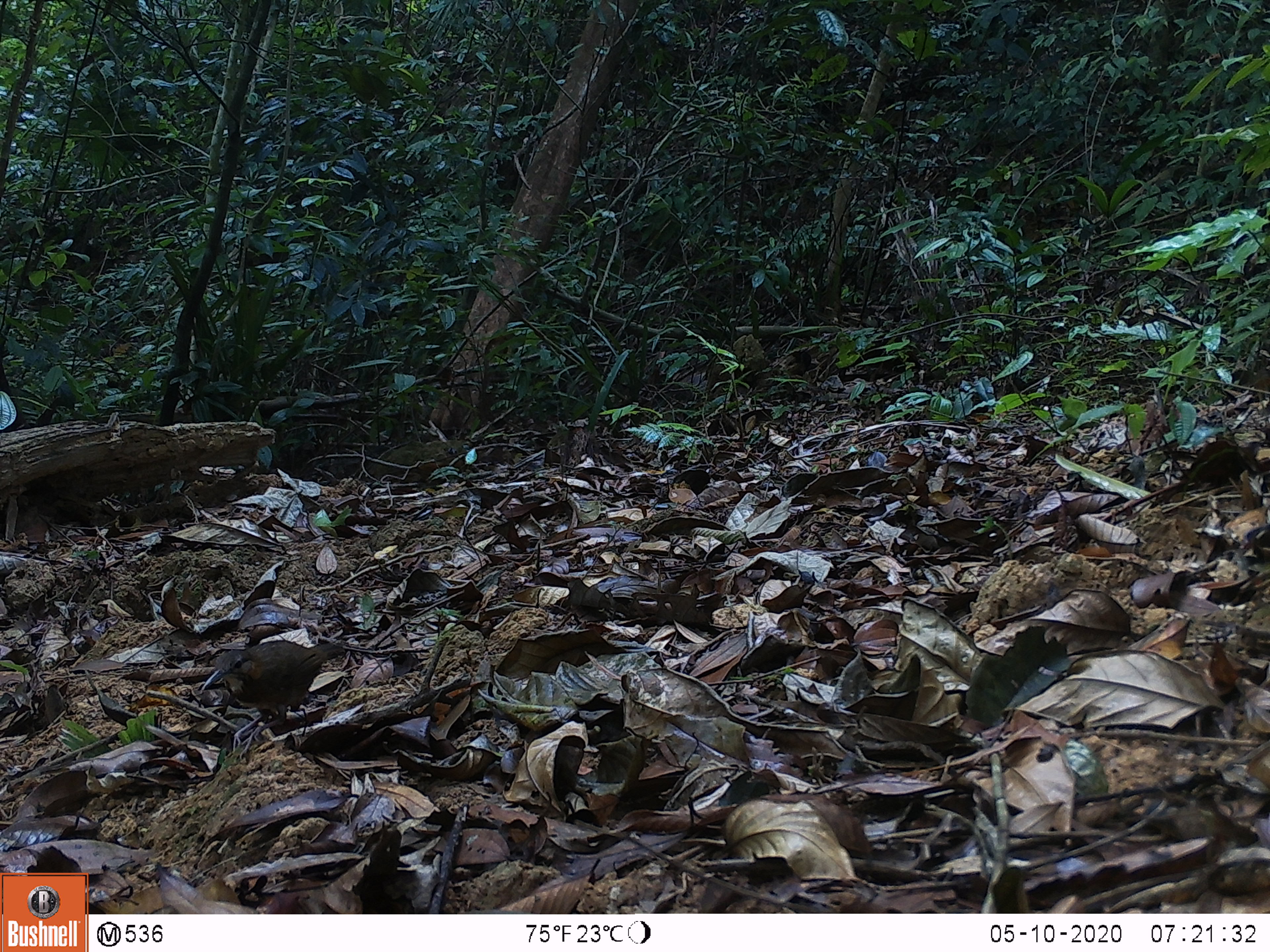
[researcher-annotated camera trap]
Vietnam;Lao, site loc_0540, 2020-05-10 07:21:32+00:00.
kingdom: Animalia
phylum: Chordata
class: Aves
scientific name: Aves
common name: bird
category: unidentified bird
Unidentified bird (bird) (Aves). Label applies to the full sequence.